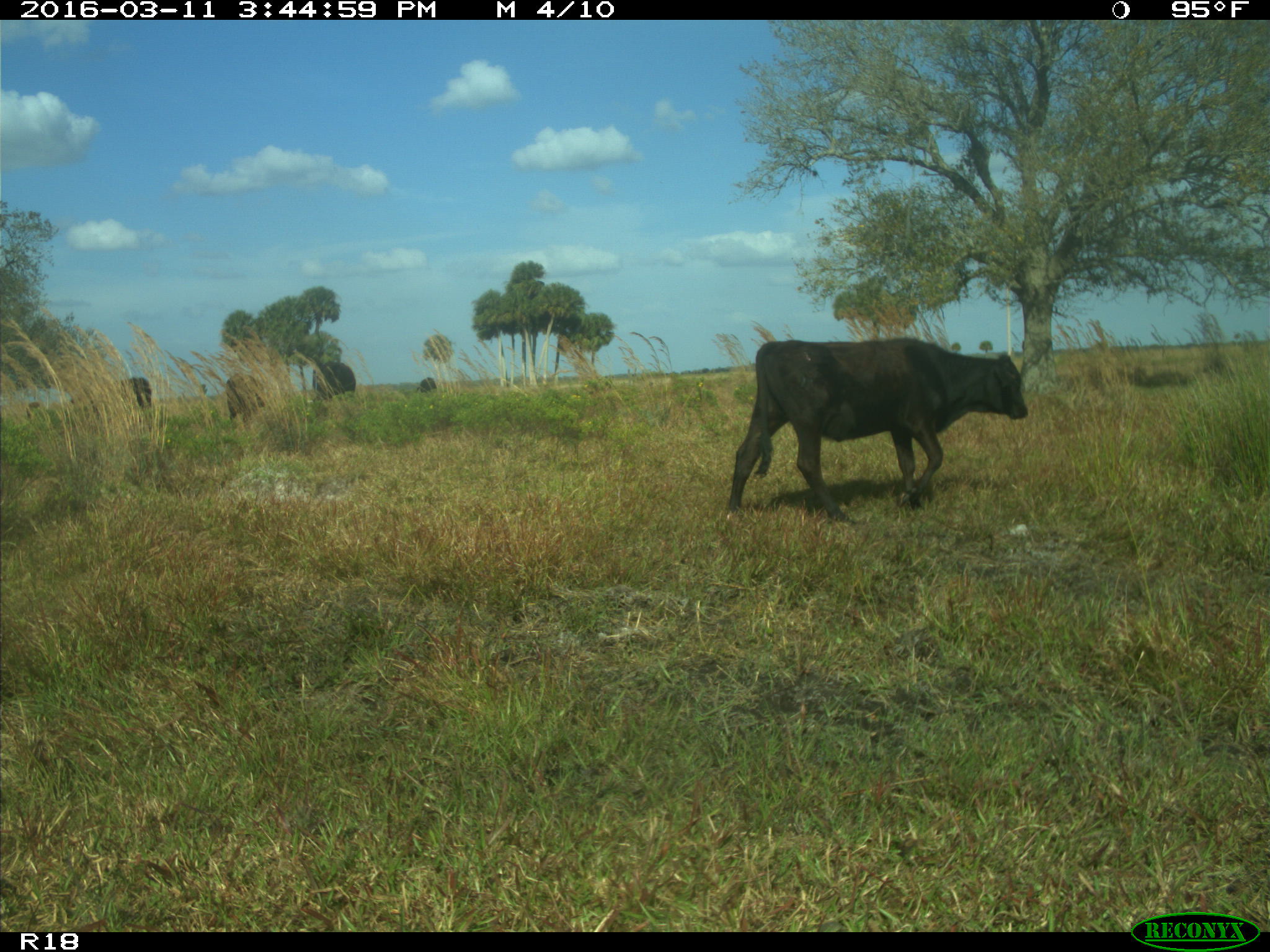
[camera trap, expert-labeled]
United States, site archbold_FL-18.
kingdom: Animalia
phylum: Chordata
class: Mammalia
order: Artiodactyla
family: Bovidae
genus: Bos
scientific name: Bos taurus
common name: domestic cow